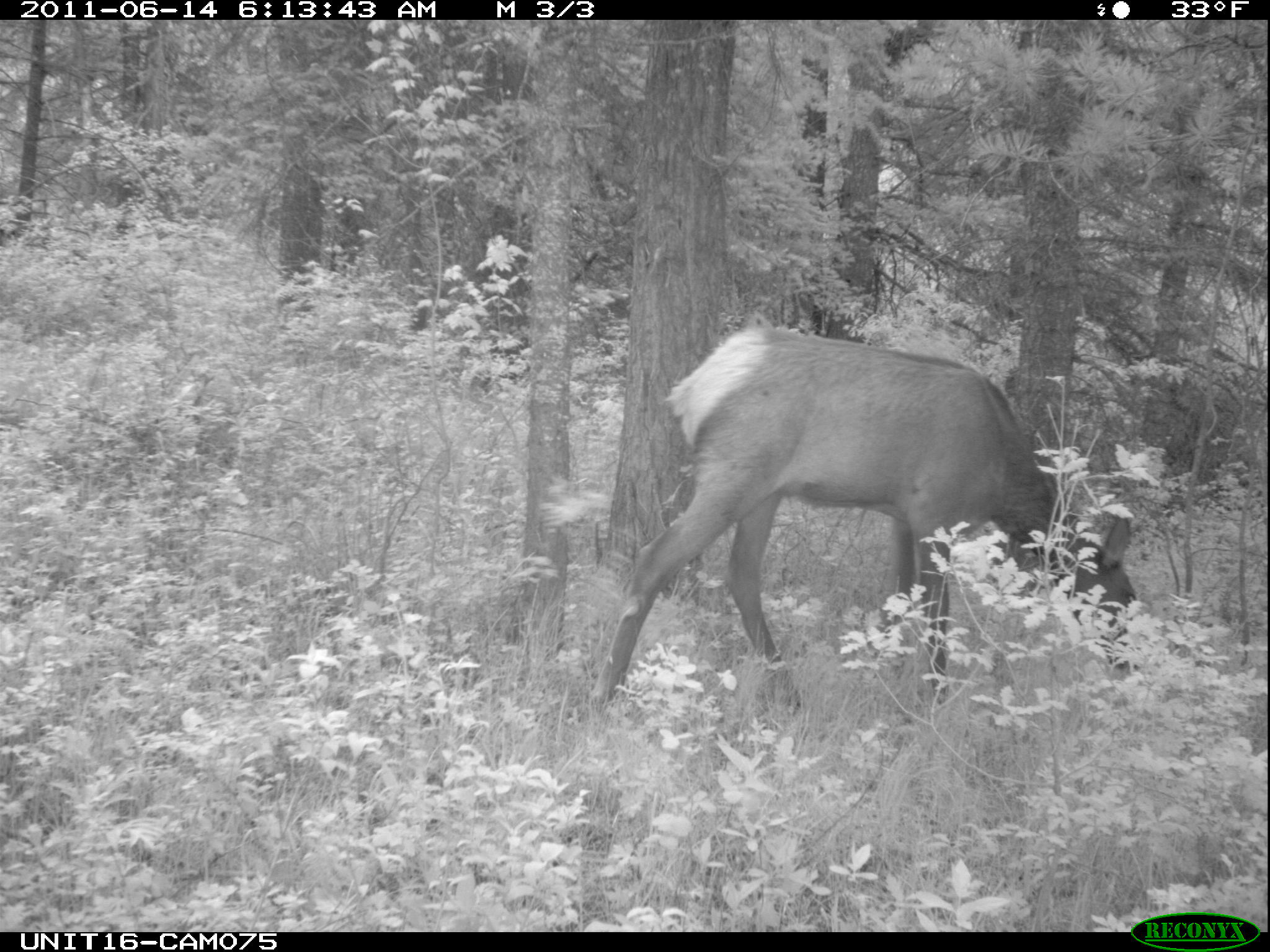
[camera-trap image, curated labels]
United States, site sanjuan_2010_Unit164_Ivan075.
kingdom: Animalia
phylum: Chordata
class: Mammalia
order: Artiodactyla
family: Cervidae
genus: Cervus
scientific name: Cervus elaphus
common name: red deer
Cervus elaphus (red deer).